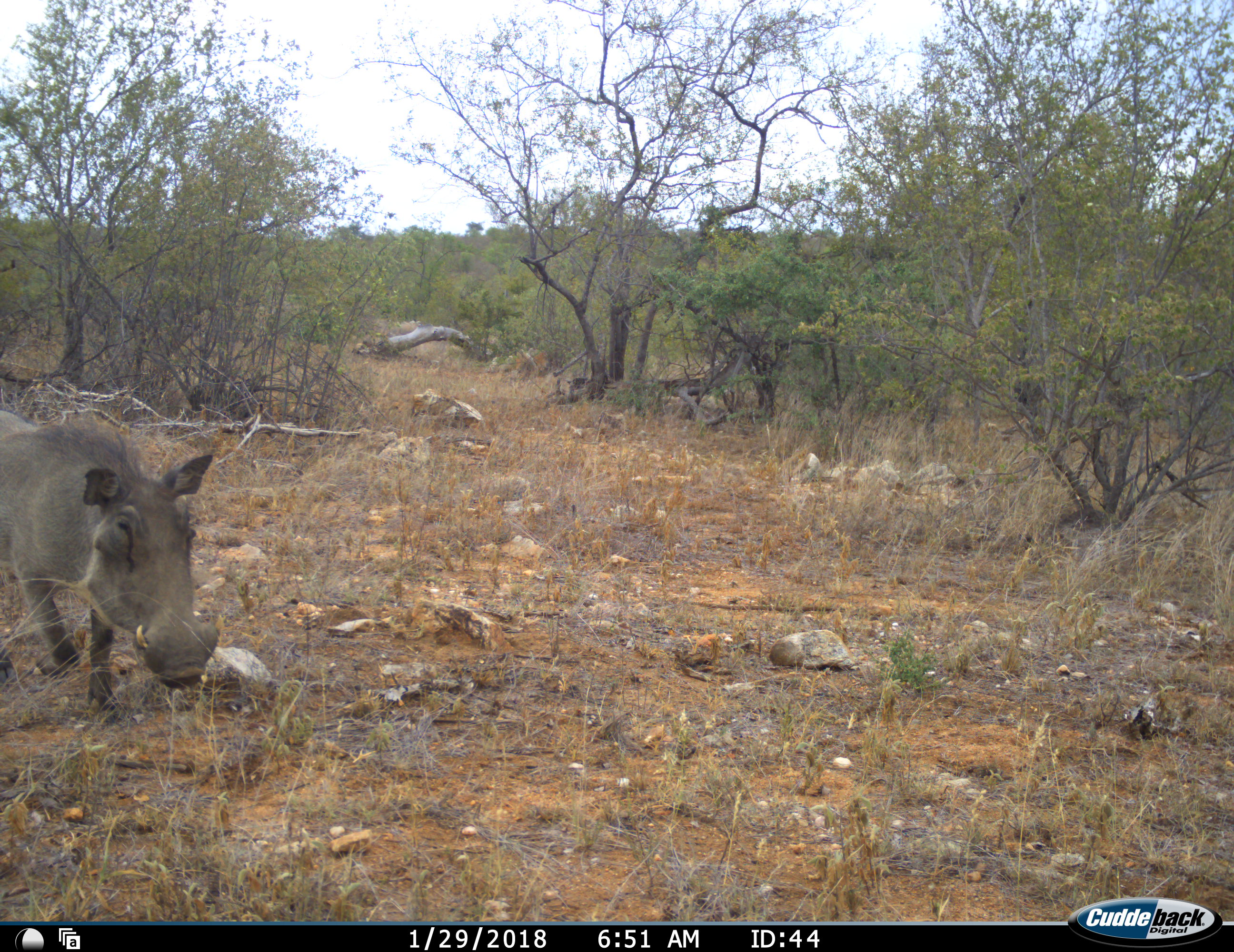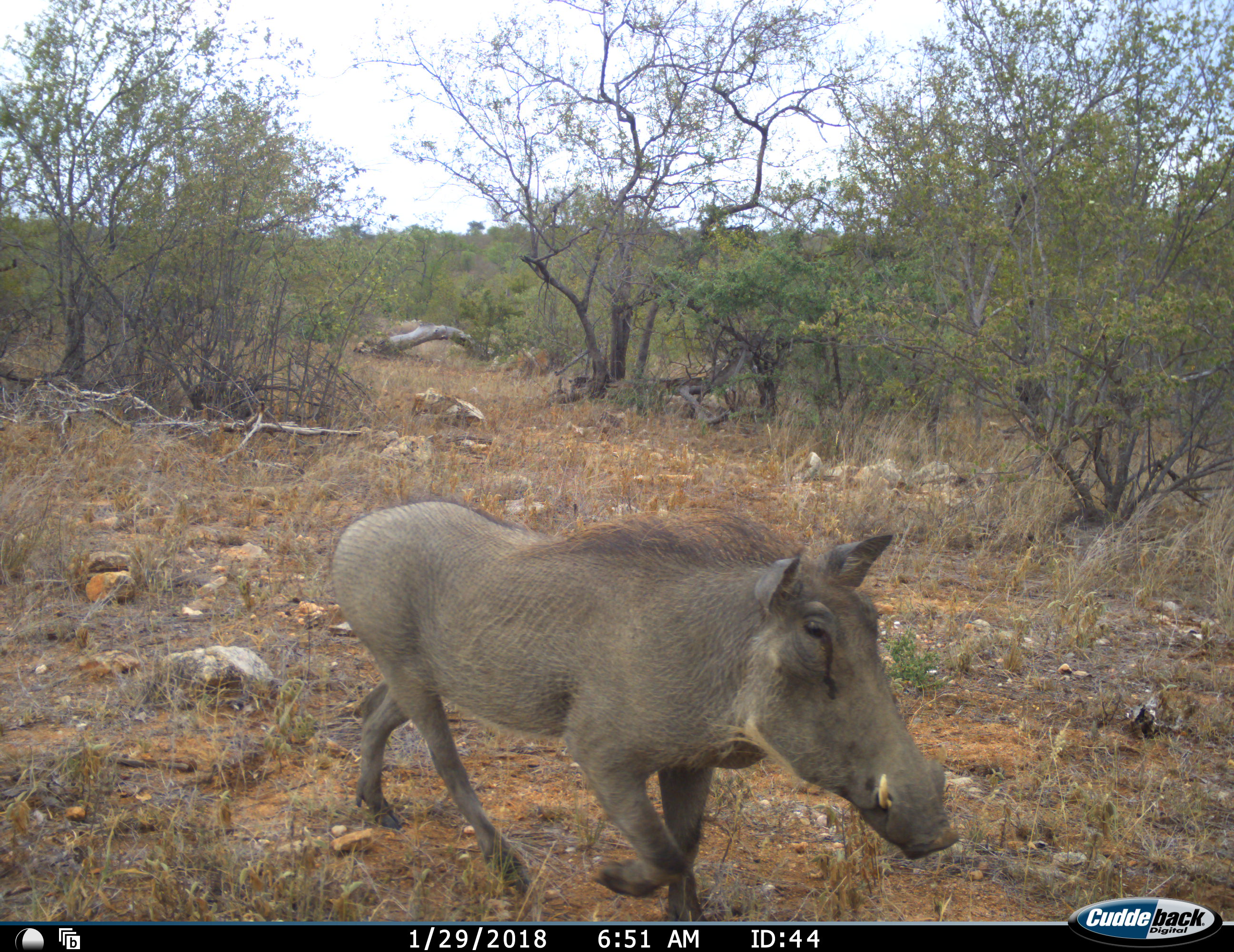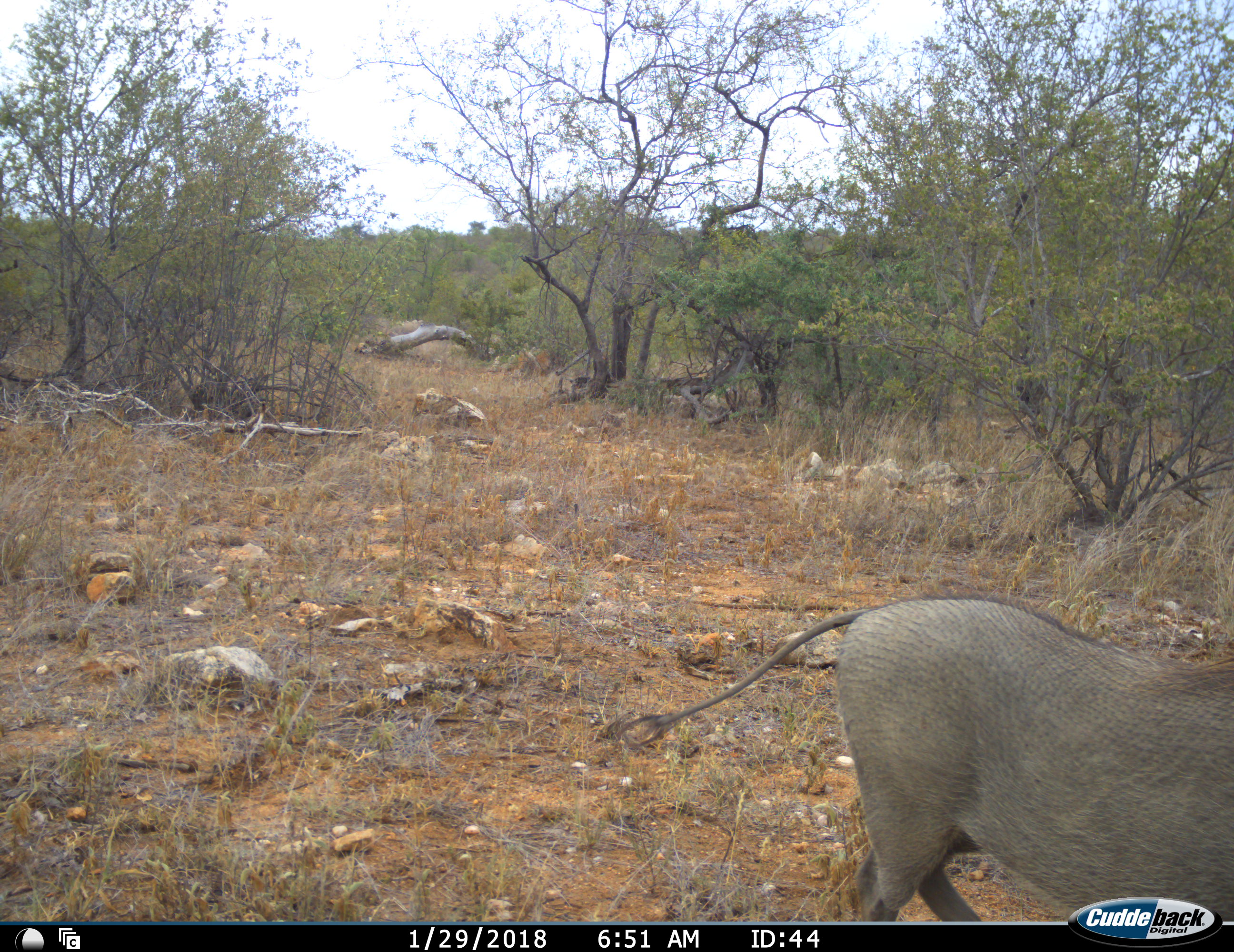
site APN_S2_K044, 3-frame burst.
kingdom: Animalia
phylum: Chordata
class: Mammalia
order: Artiodactyla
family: Suidae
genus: Phacochoerus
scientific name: Phacochoerus africanus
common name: warthog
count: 1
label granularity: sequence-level